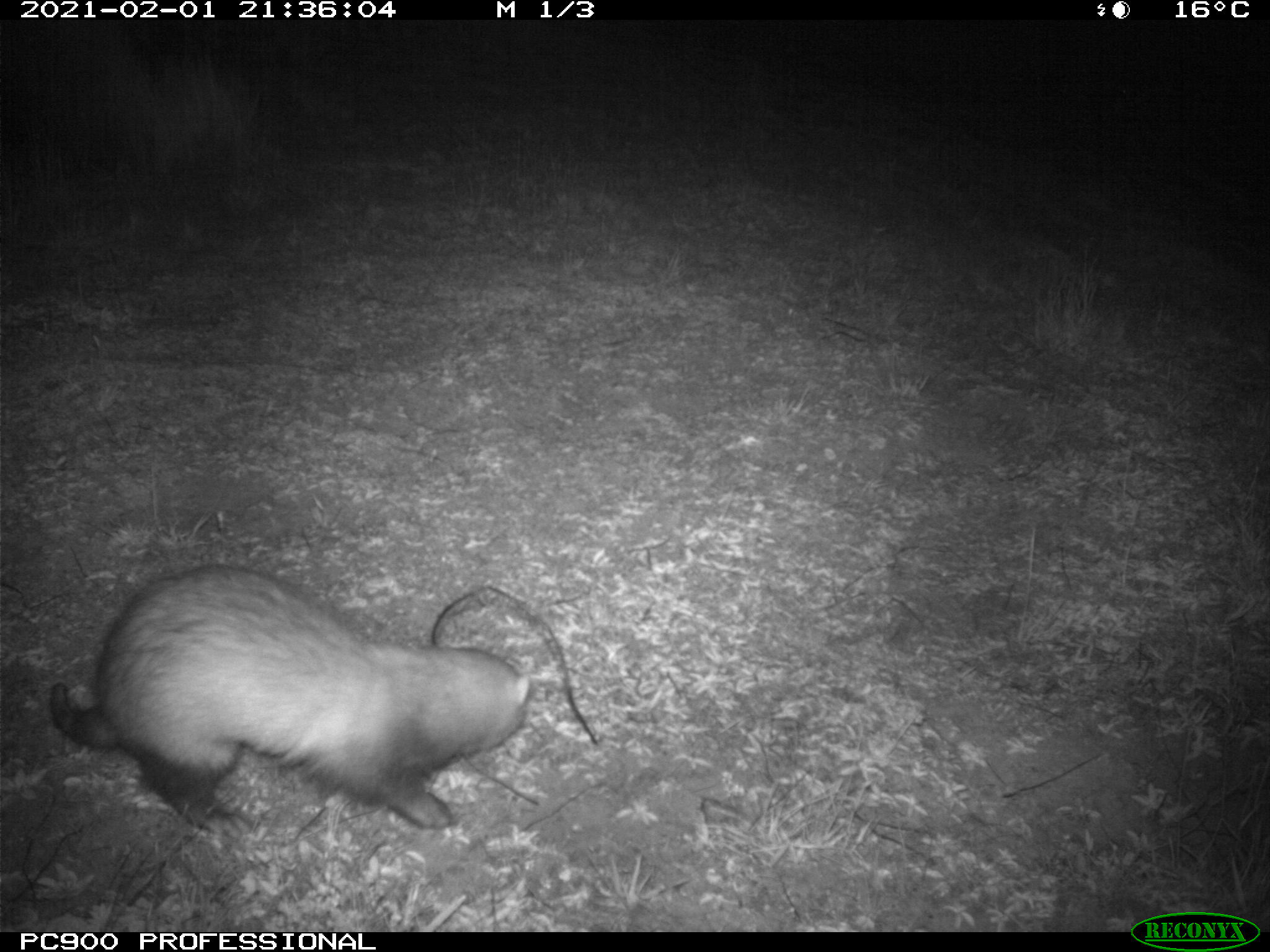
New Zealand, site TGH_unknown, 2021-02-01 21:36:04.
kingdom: Animalia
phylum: Chordata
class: Mammalia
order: Carnivora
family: Mustelidae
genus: Mustela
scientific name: Mustela furo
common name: ferret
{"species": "ferret (Mustela furo)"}